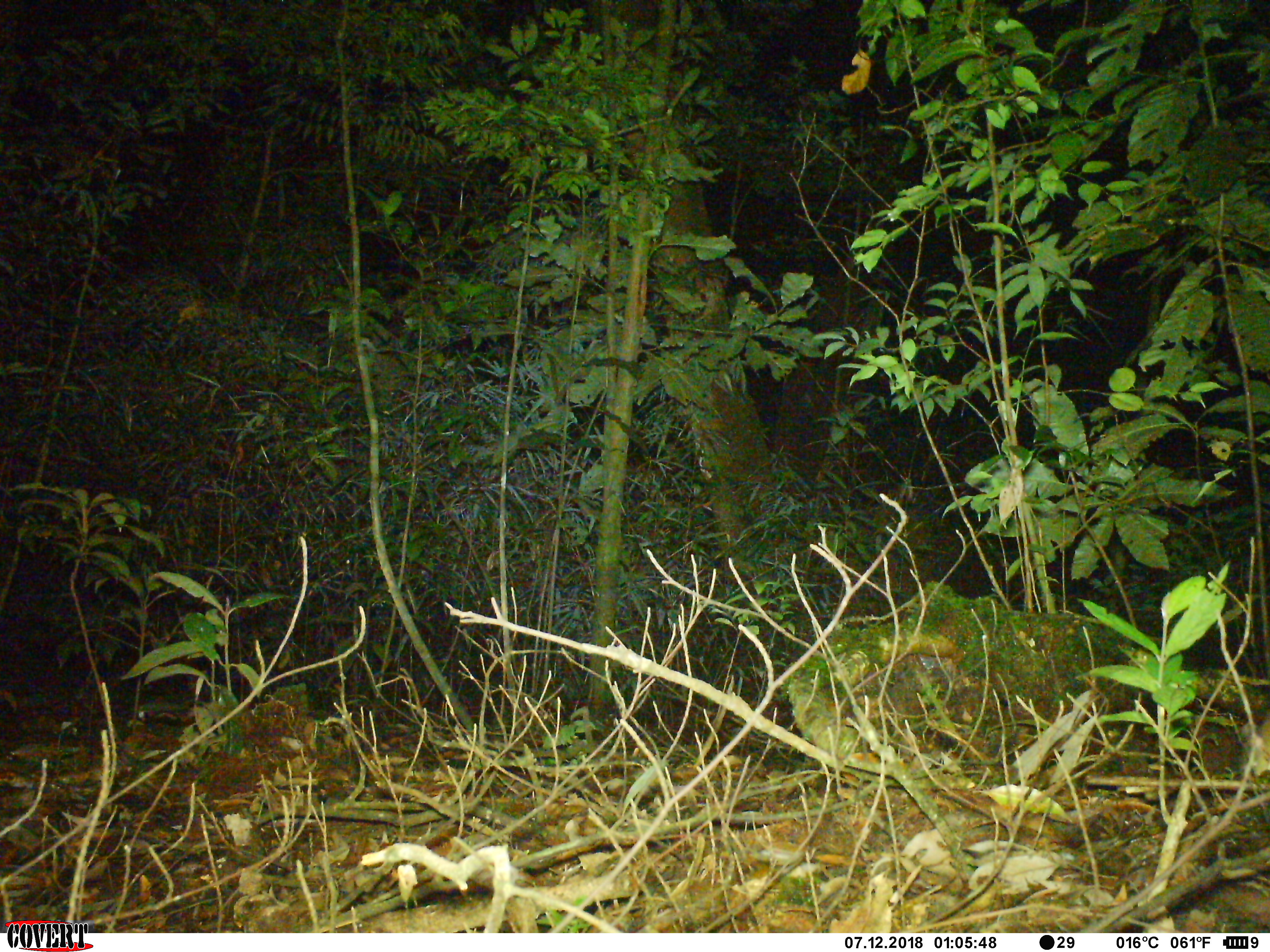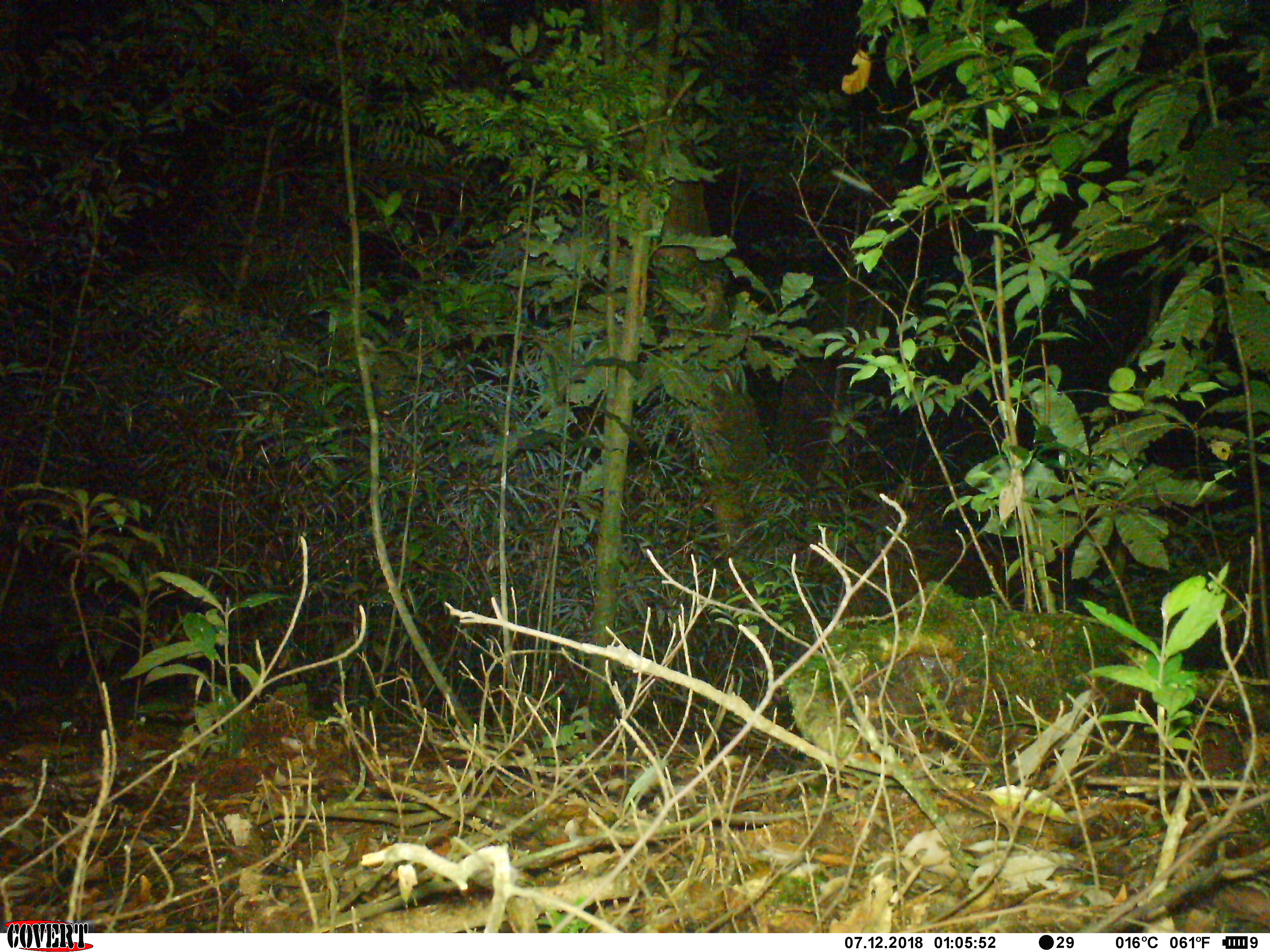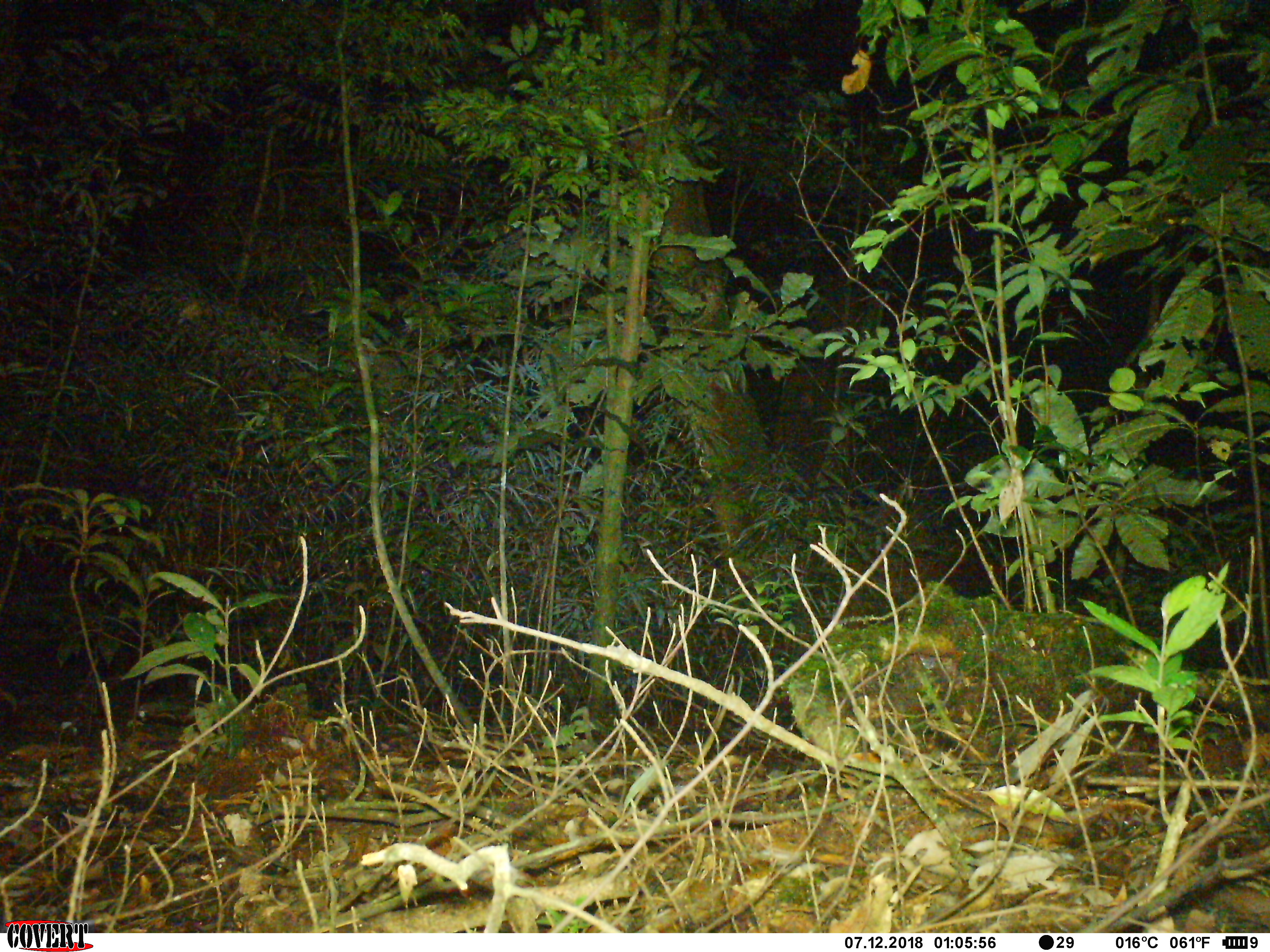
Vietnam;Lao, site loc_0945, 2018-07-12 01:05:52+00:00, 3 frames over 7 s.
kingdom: Animalia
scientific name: Animalia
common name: animal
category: unidentified animal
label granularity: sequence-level